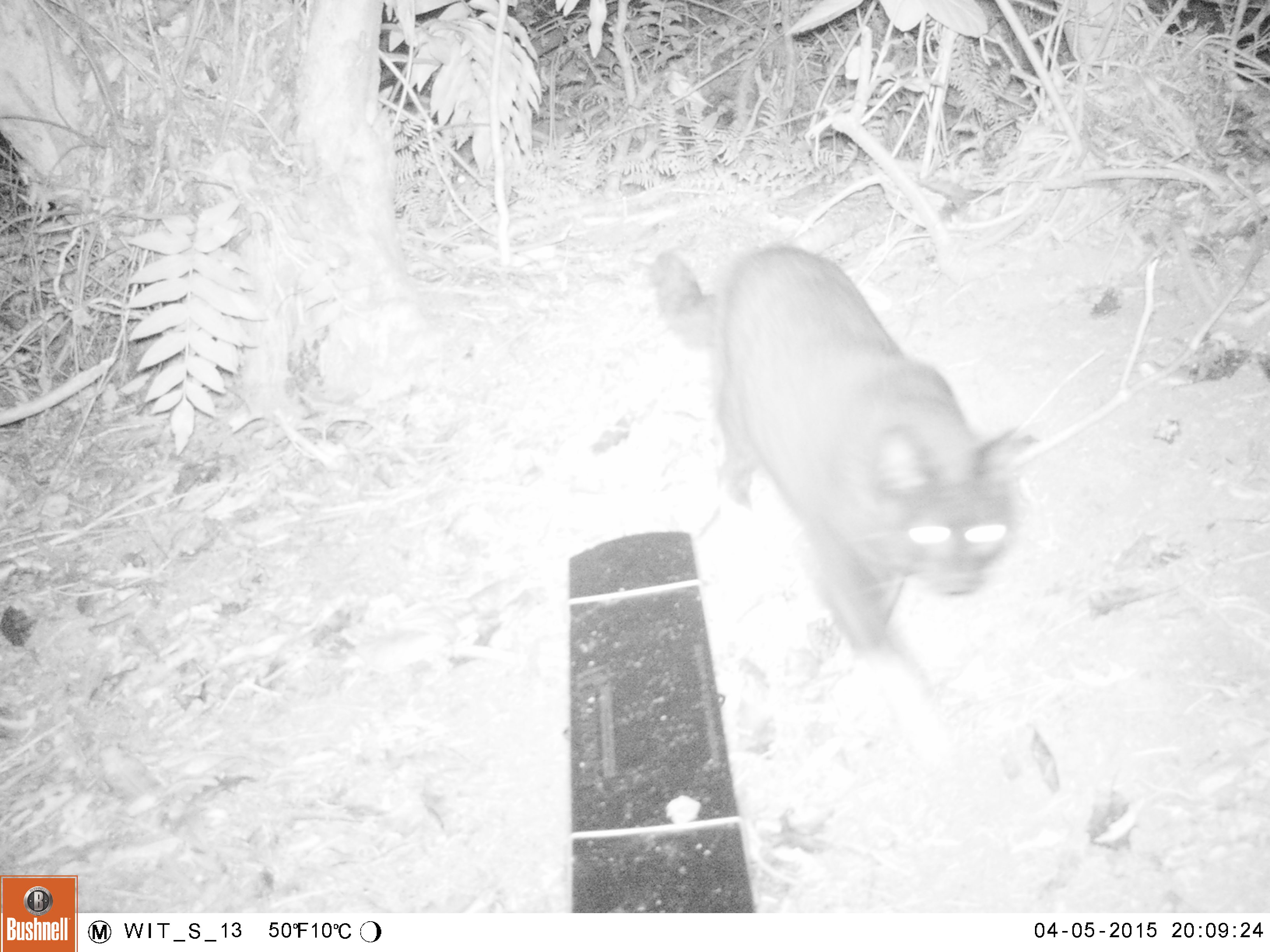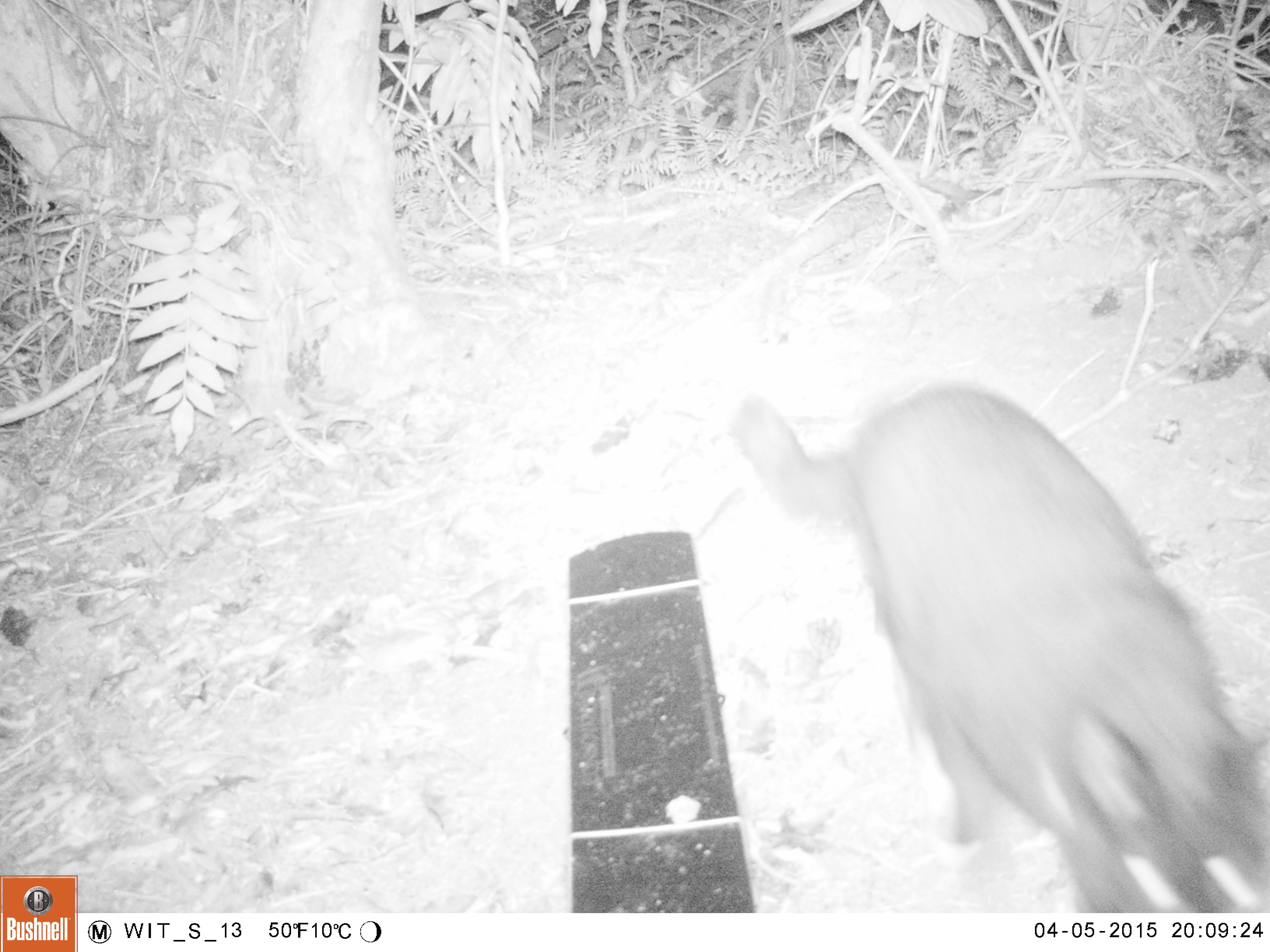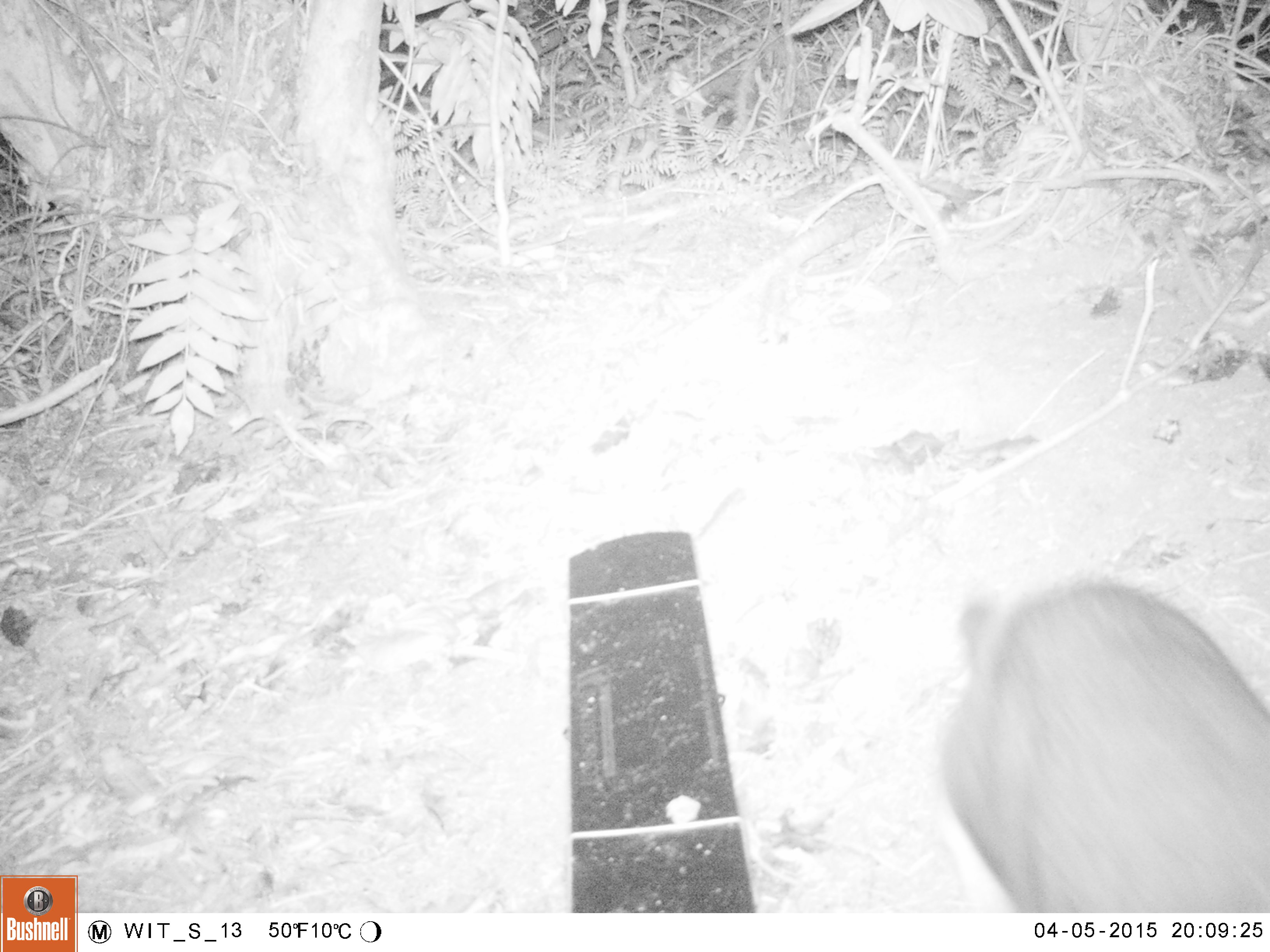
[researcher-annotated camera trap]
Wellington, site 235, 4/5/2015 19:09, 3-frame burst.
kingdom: Animalia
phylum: Chordata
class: Mammalia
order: Carnivora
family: Felidae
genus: Felis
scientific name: Felis catus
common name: cat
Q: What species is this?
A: Cat (Felis catus).